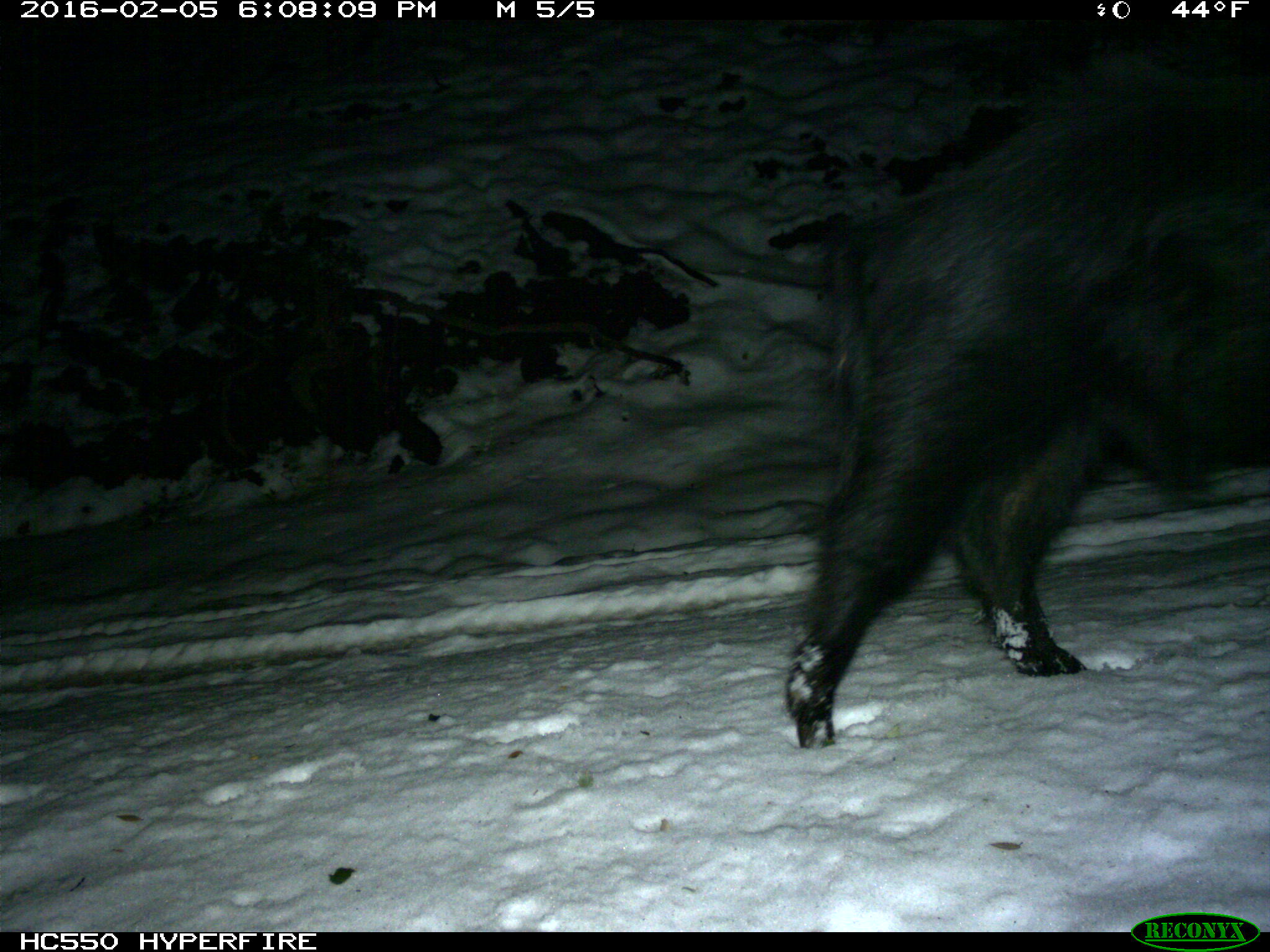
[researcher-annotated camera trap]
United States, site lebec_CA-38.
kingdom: Animalia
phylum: Chordata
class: Mammalia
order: Artiodactyla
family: Suidae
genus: Sus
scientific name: Sus scrofa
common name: wild boar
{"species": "Sus scrofa (wild boar)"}